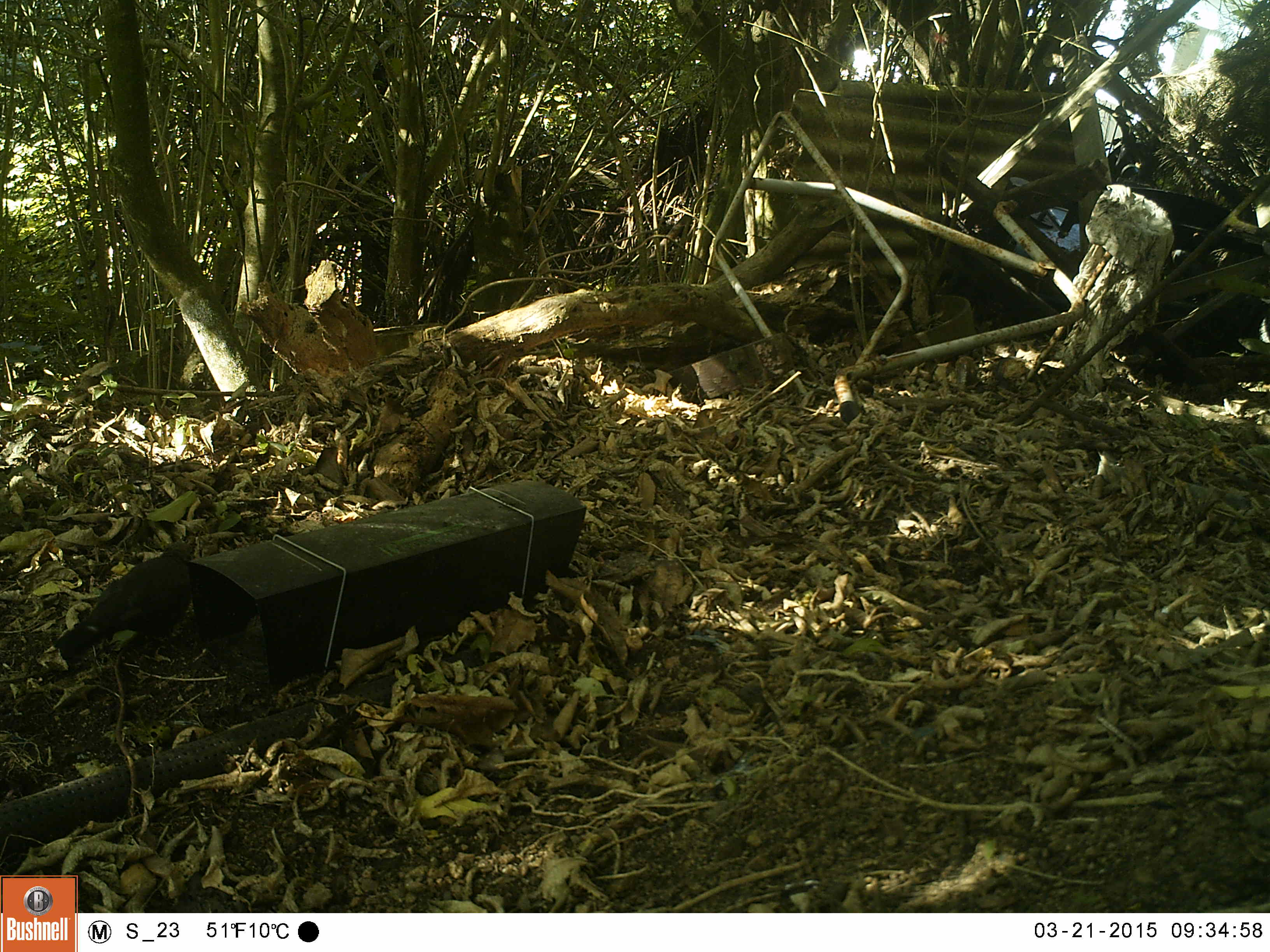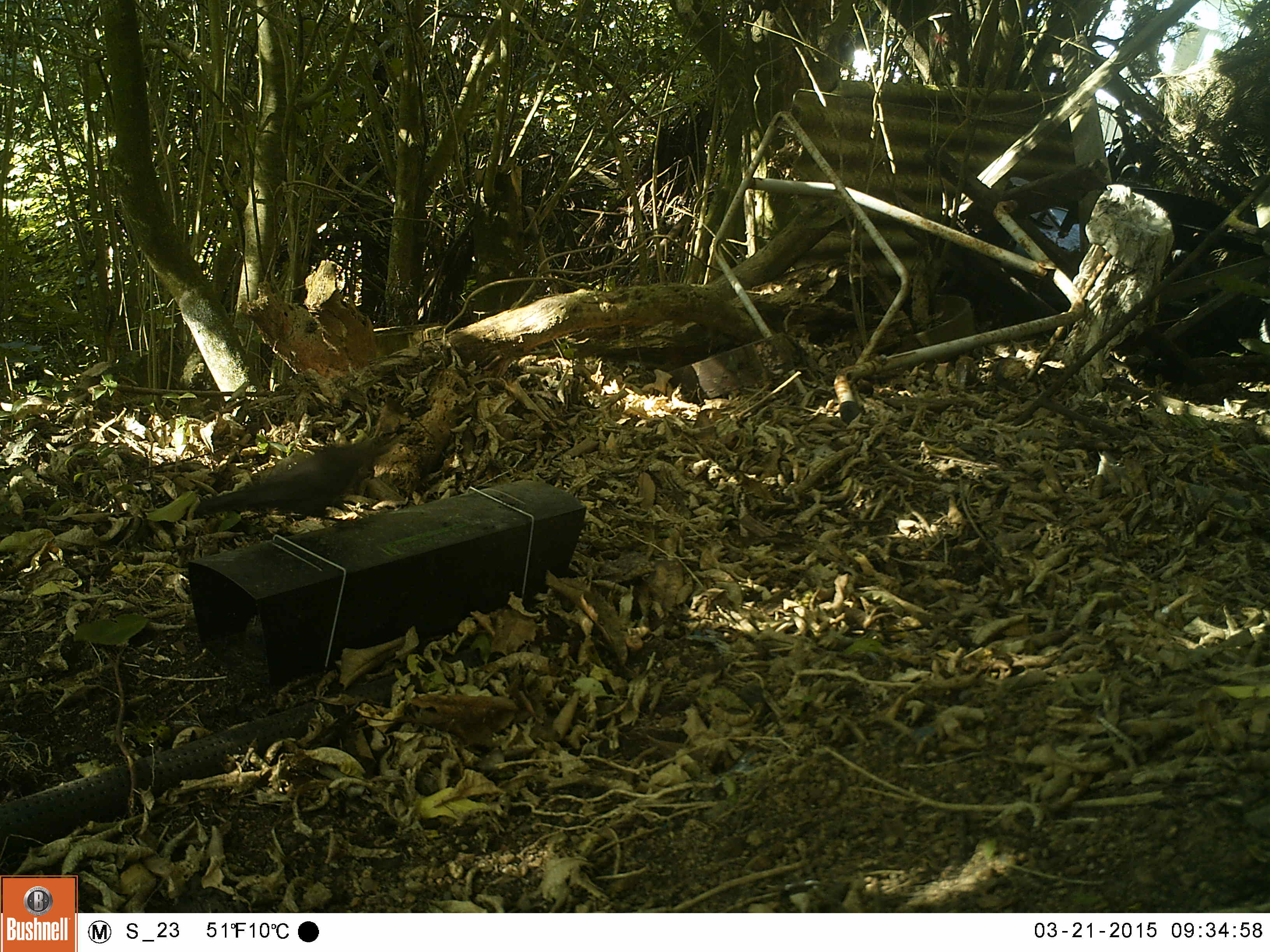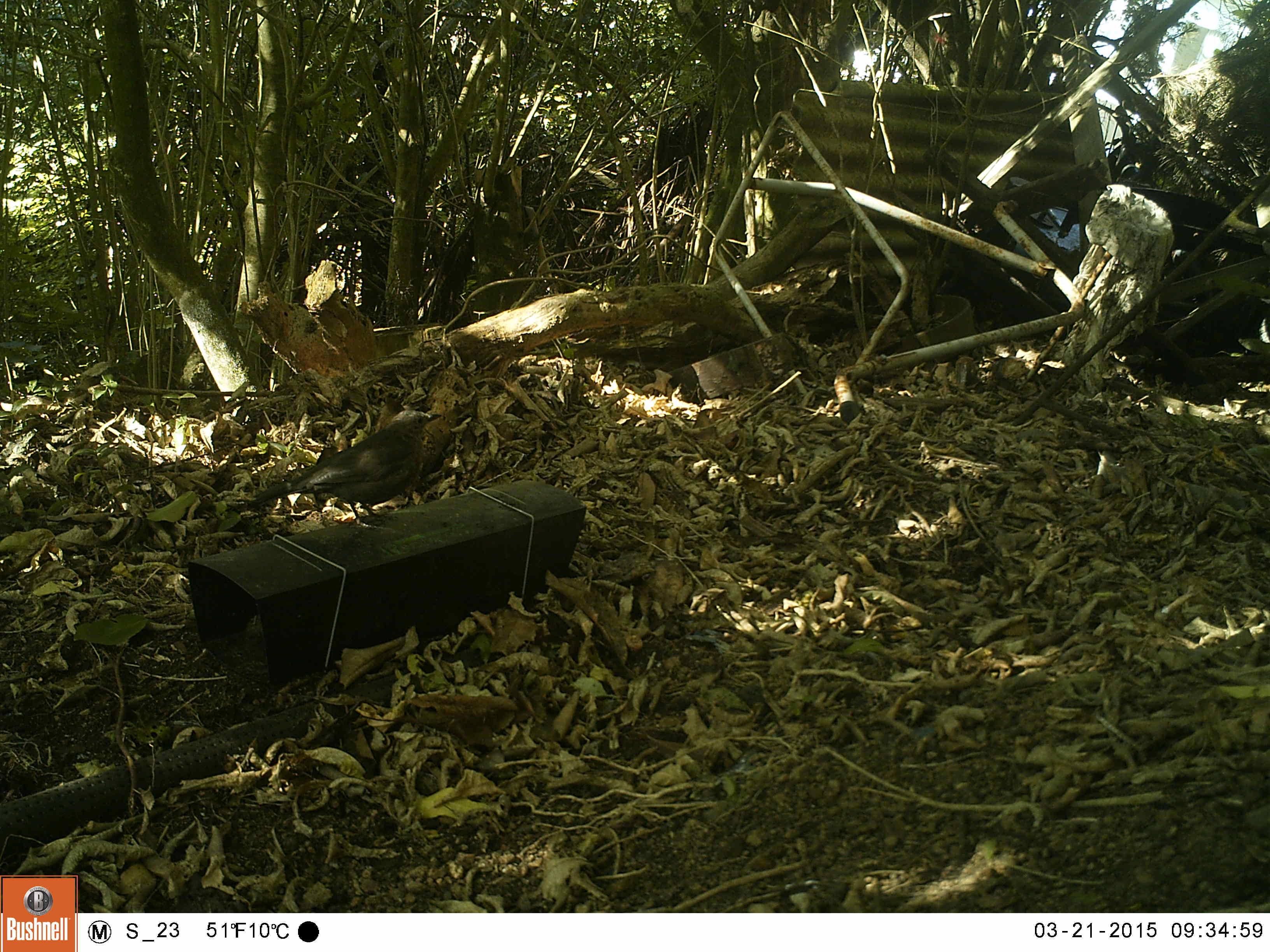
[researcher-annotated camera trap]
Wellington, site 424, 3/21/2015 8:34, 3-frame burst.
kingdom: Animalia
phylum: Chordata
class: Aves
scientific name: Aves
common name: bird